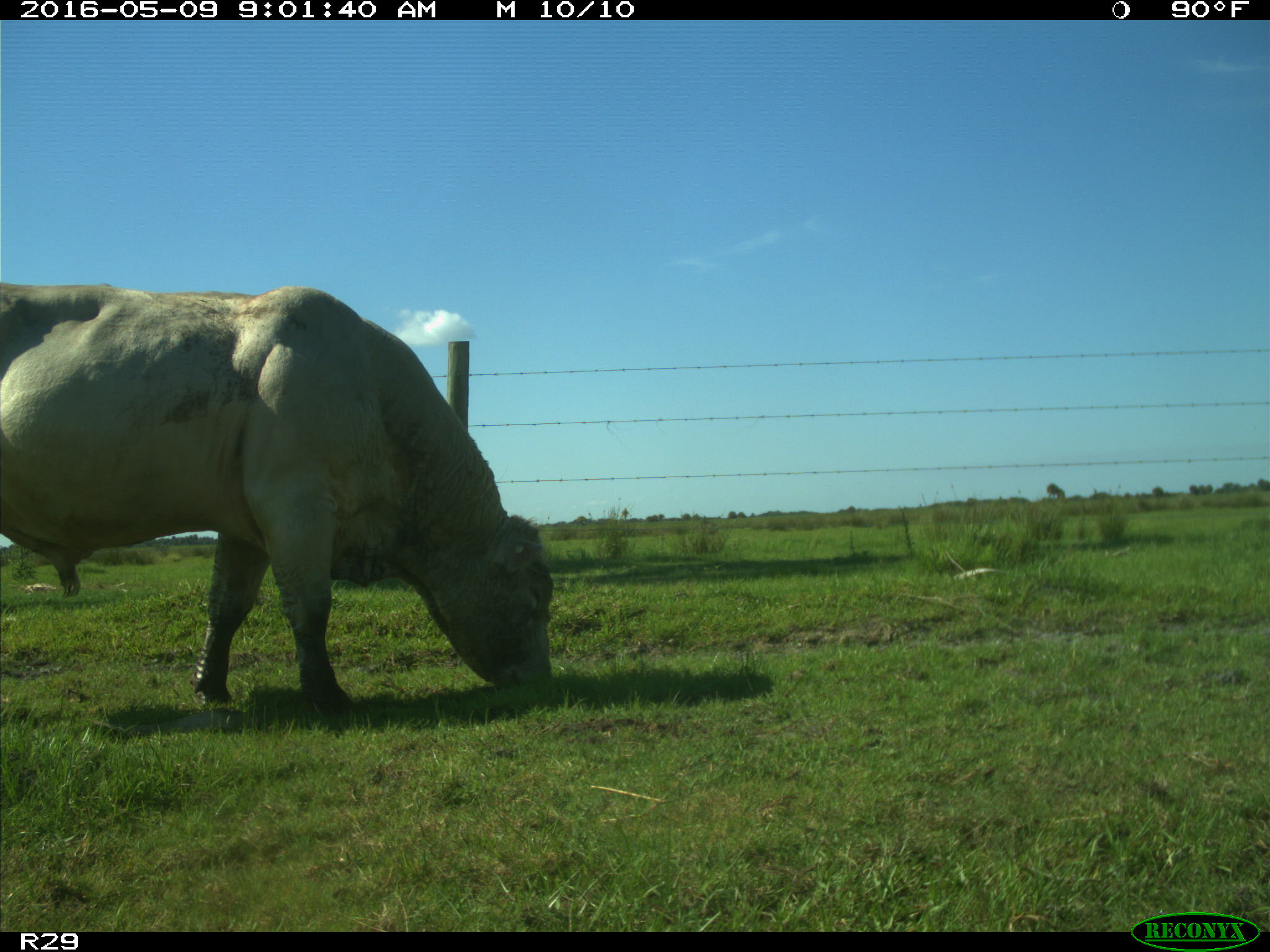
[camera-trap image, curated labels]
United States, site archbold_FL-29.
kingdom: Animalia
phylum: Chordata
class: Mammalia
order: Artiodactyla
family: Bovidae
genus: Bos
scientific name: Bos taurus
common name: domestic cow